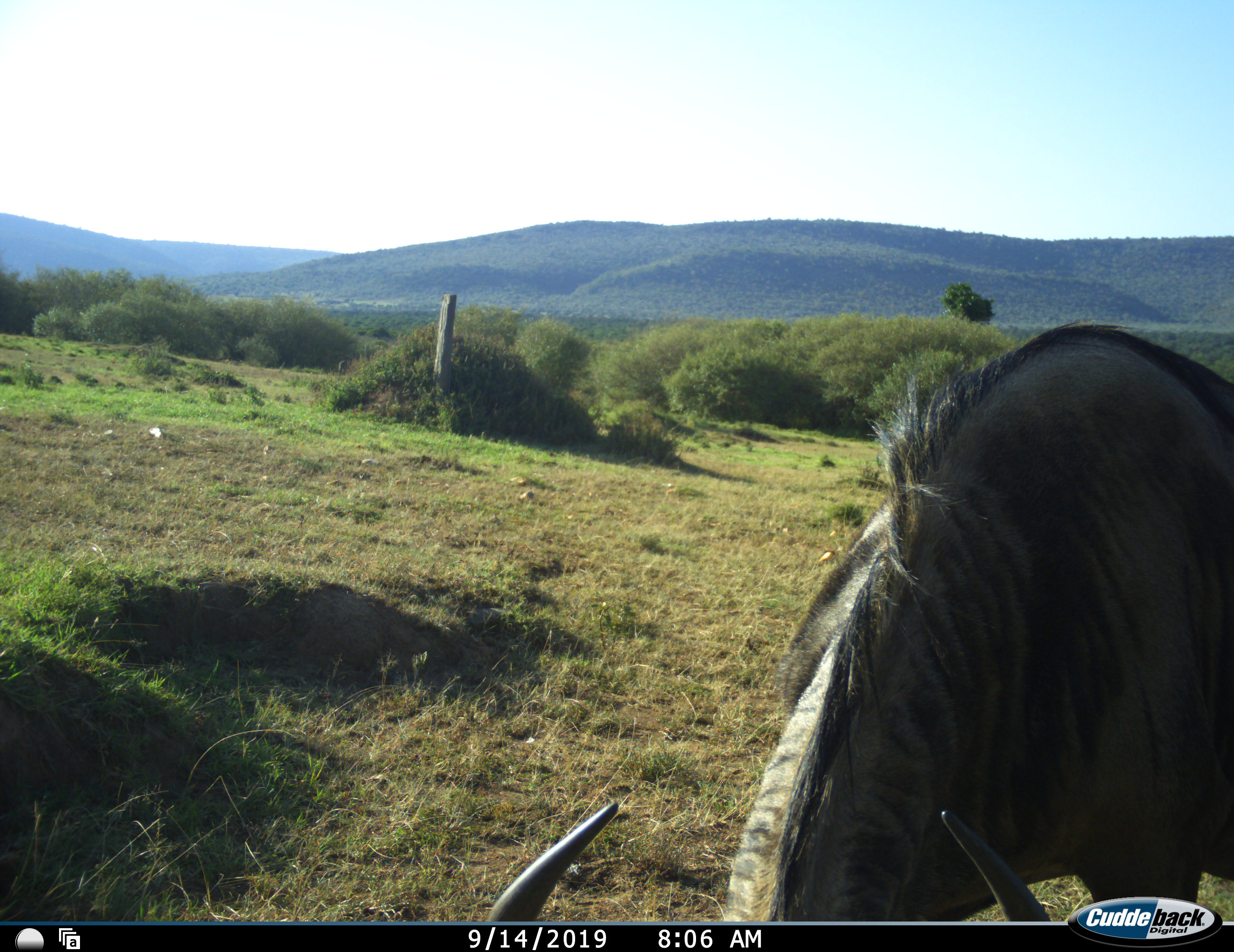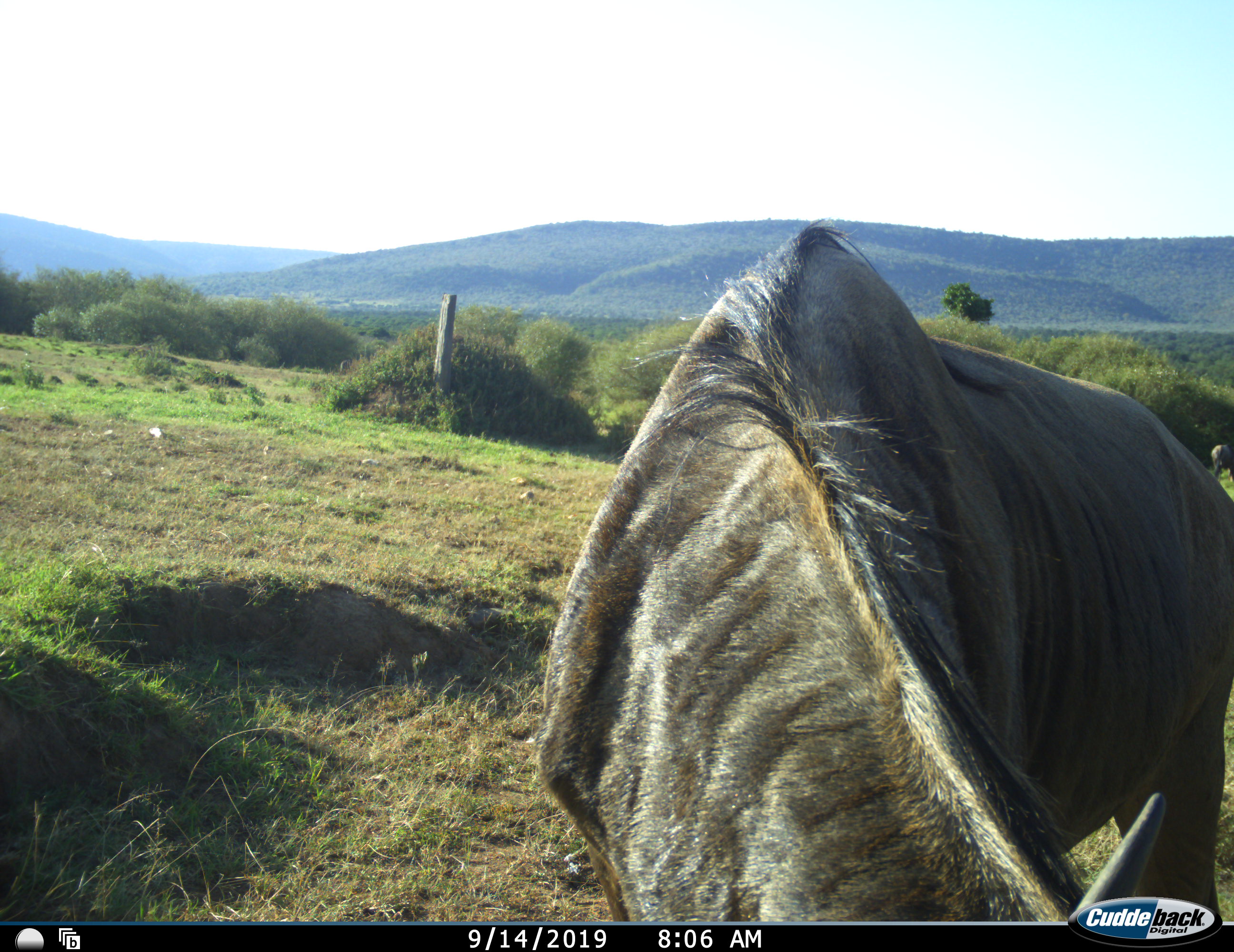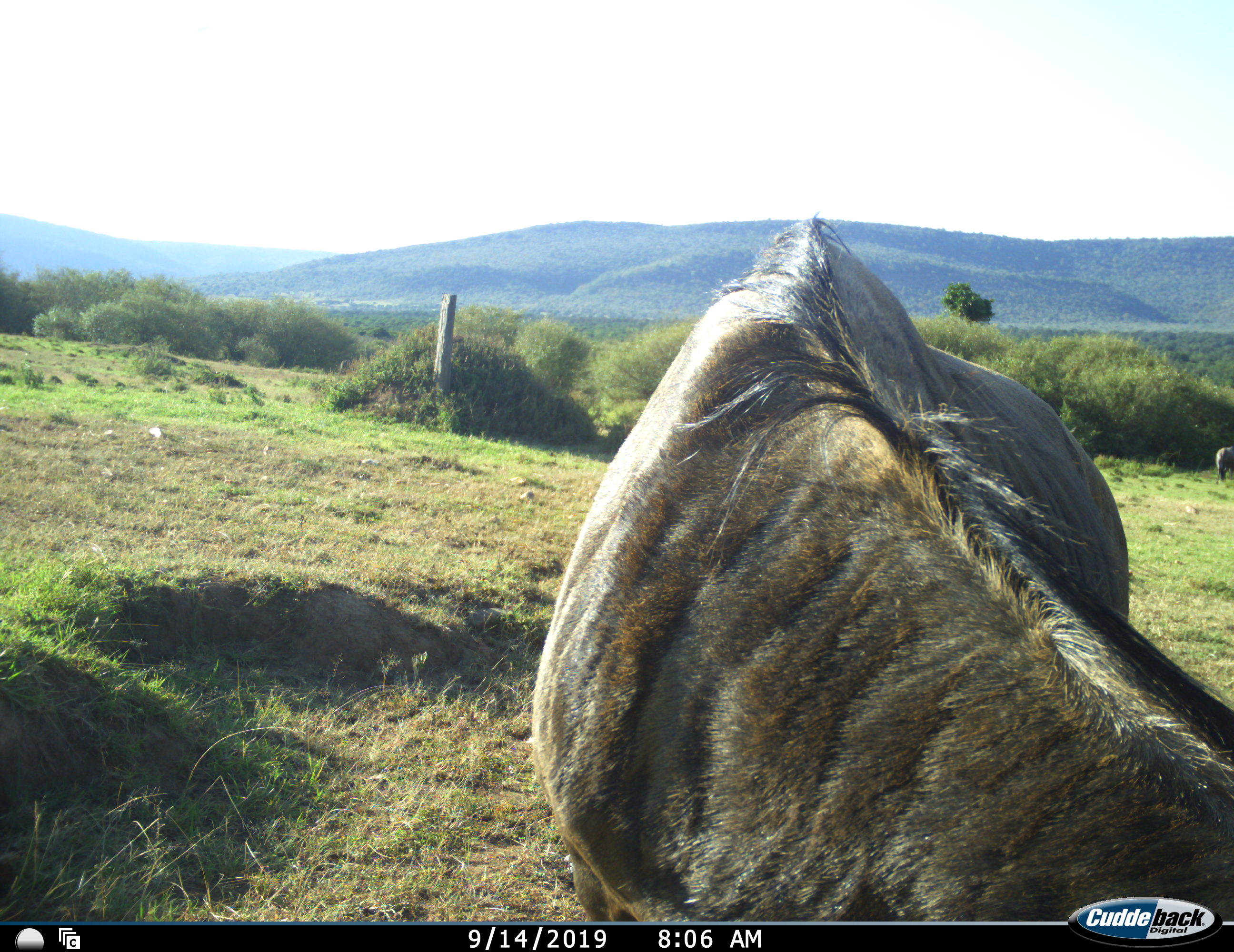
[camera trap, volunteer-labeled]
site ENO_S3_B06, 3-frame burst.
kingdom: Animalia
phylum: Chordata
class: Mammalia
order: Artiodactyla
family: Bovidae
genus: Connochaetes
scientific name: Connochaetes taurinus taurinus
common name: blue wildebeest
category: wildebeestblue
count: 1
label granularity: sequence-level